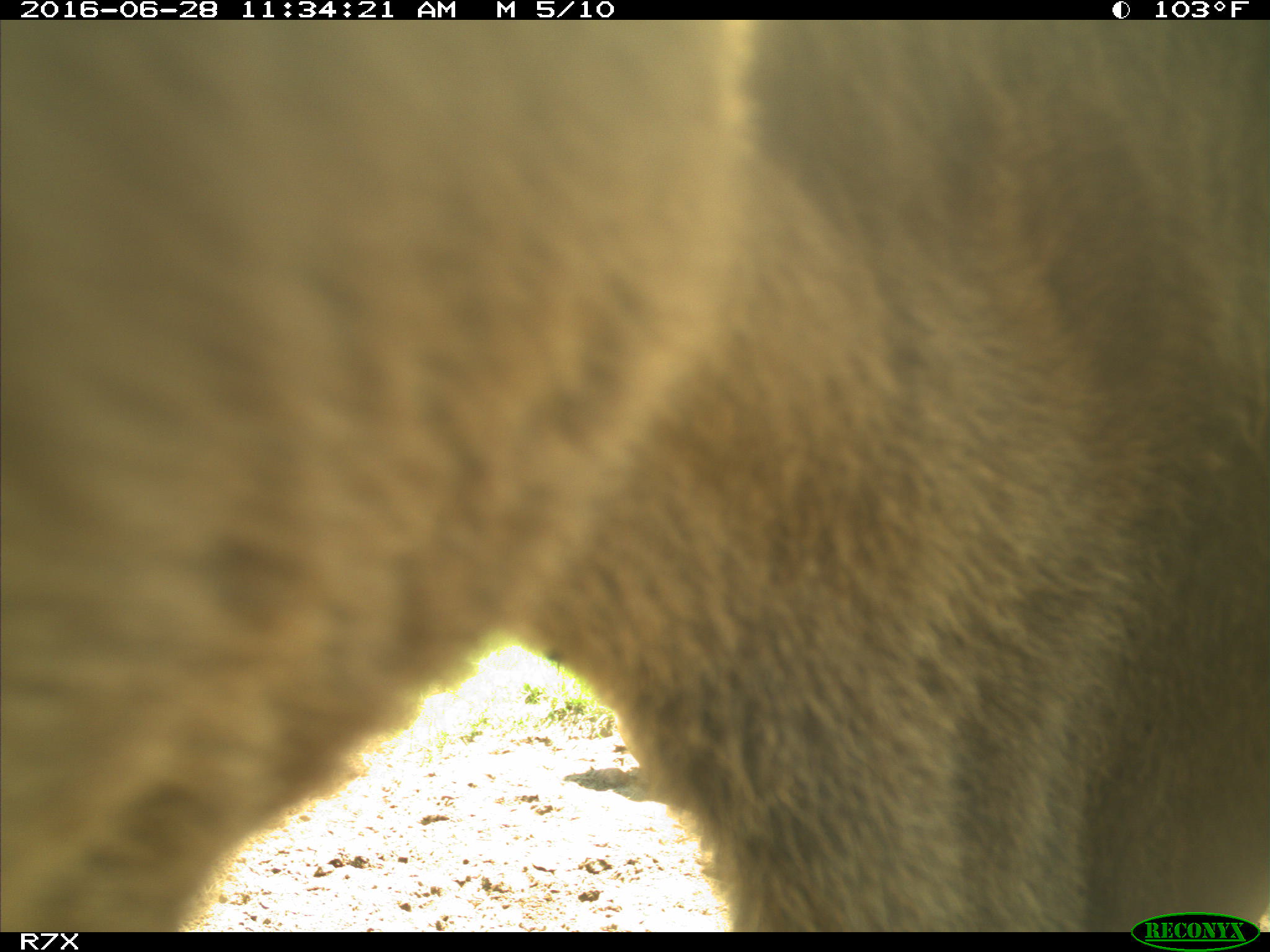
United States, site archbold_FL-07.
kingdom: Animalia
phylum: Chordata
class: Mammalia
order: Artiodactyla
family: Bovidae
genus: Bos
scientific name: Bos taurus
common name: domestic cow